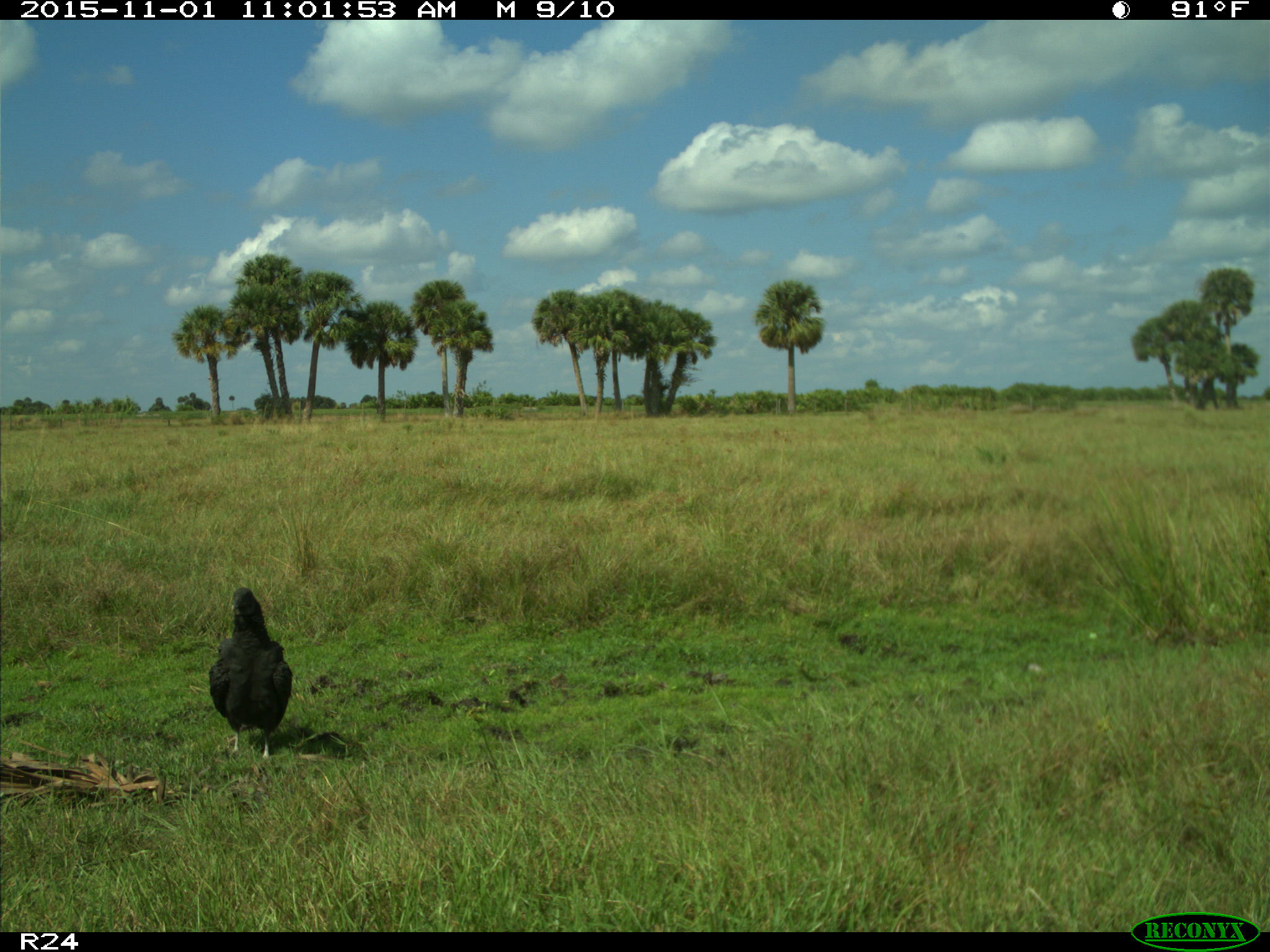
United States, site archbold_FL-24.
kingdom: Animalia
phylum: Chordata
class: Aves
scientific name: Aves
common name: birds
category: unidentified bird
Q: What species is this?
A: Unidentified bird (birds) (Aves).